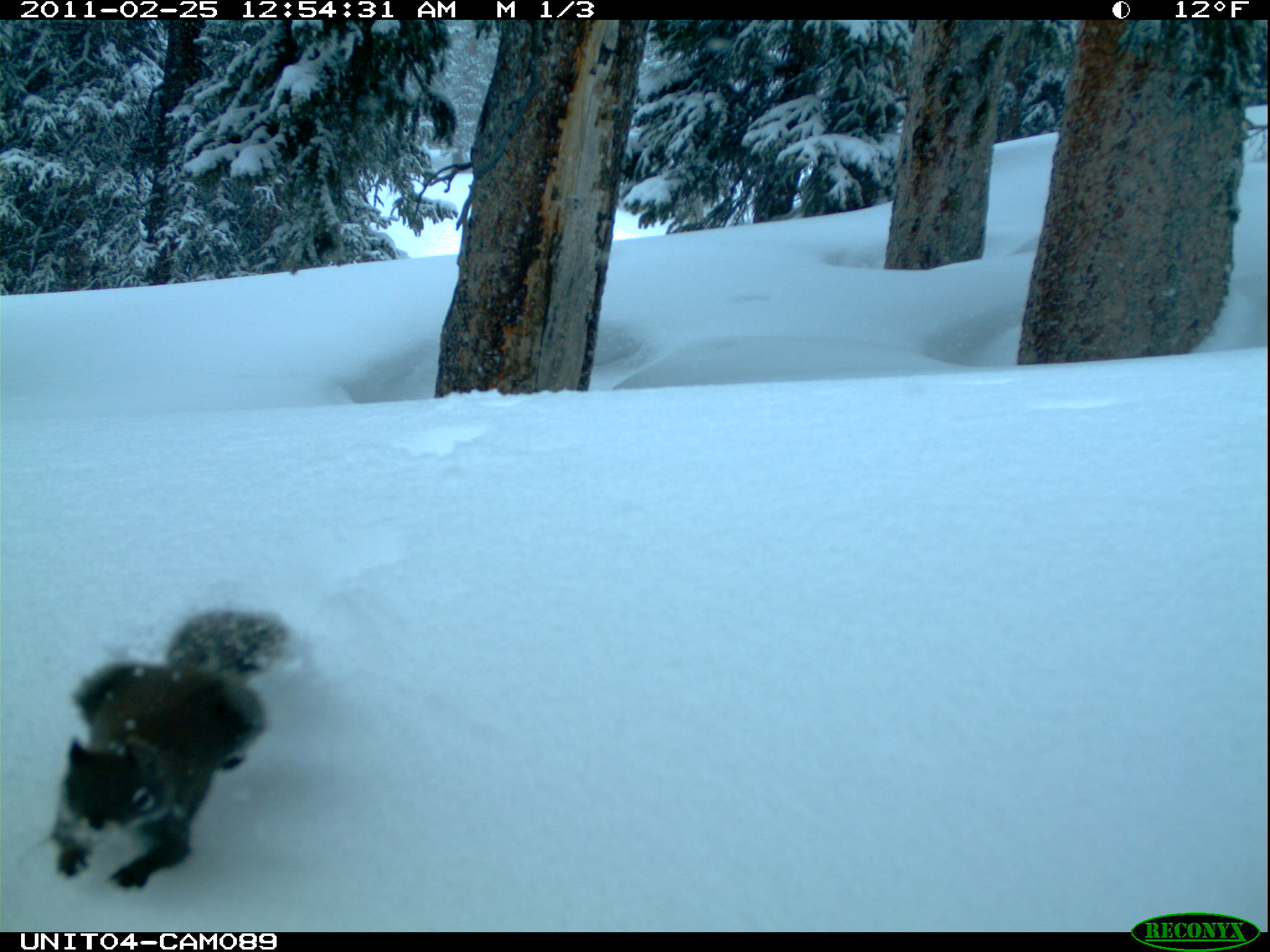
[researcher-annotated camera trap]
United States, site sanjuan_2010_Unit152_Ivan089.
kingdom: Animalia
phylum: Chordata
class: Mammalia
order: Rodentia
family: Sciuridae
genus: Tamiasciurus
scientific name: Tamiasciurus hudsonicus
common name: american red squirrel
Tamiasciurus hudsonicus (american red squirrel).